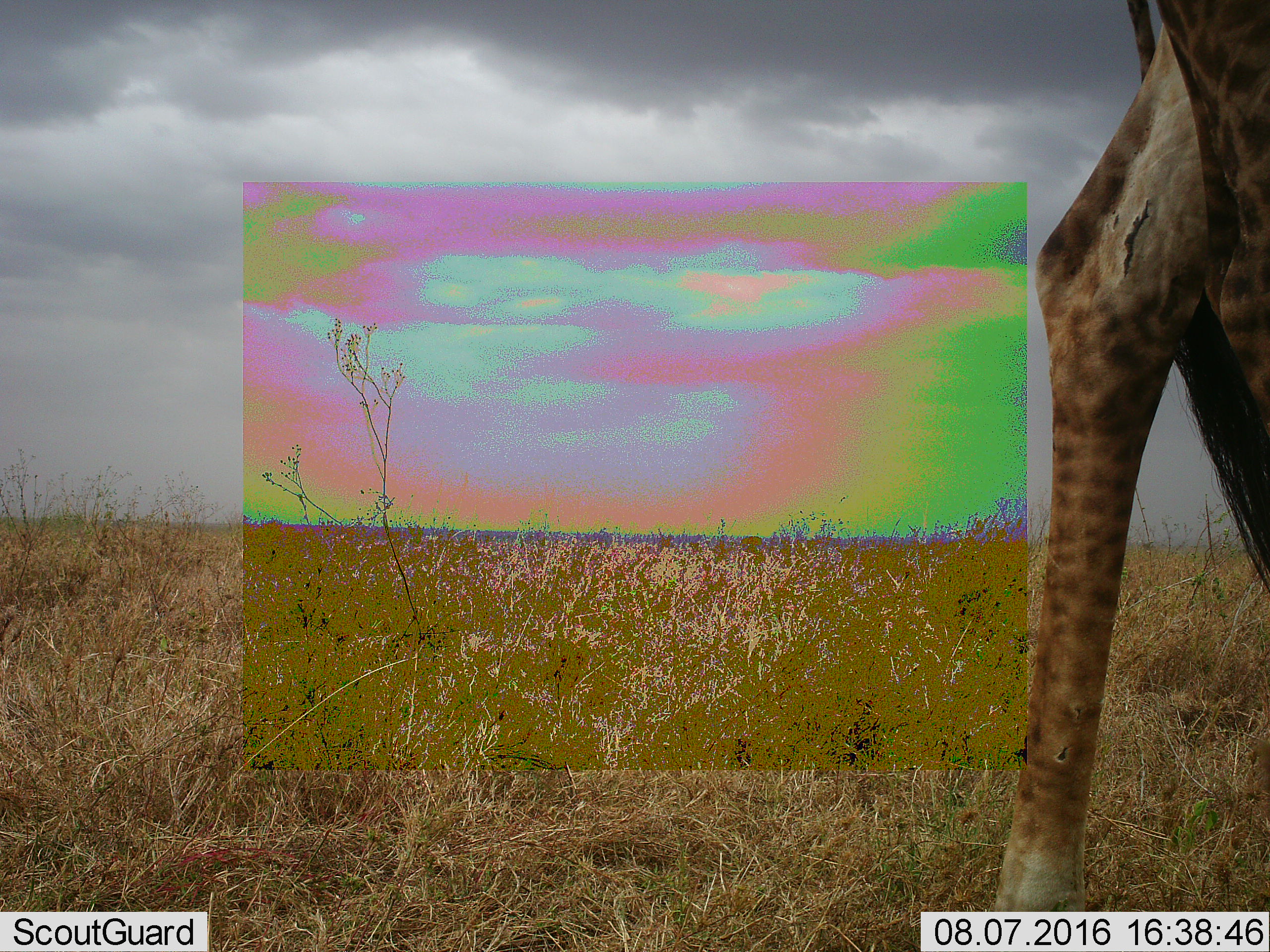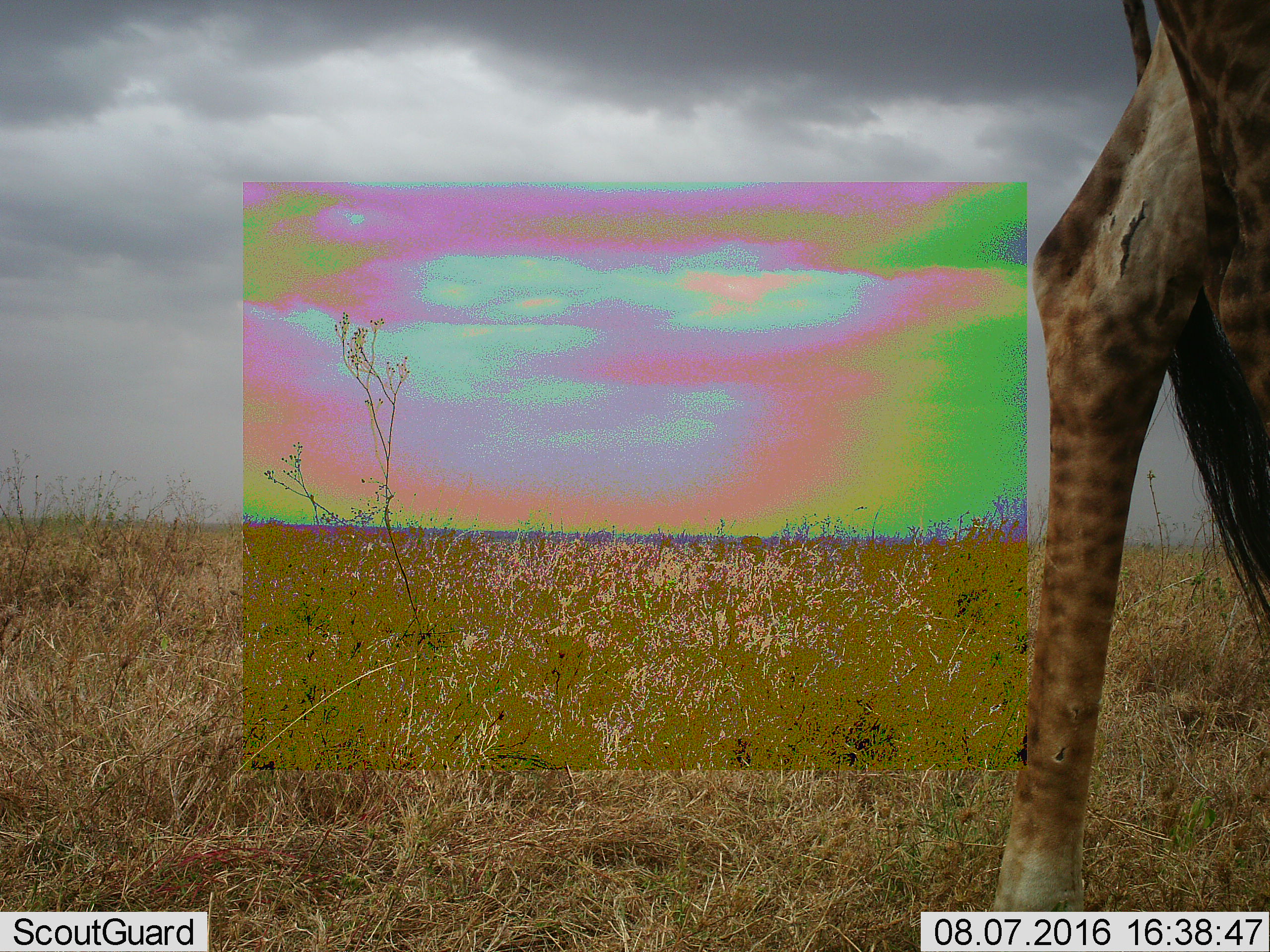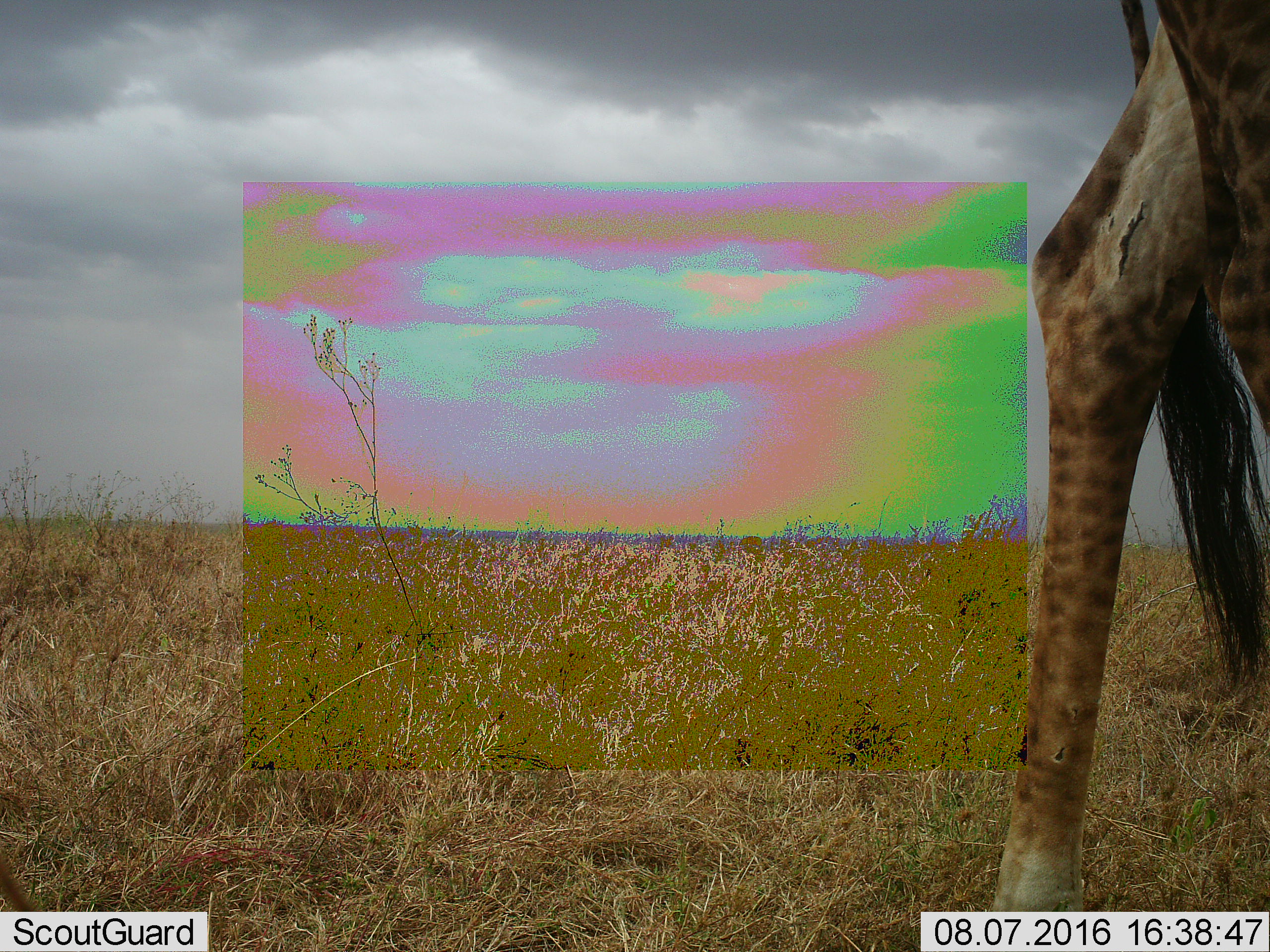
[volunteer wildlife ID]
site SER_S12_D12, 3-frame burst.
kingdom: Animalia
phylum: Chordata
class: Mammalia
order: Artiodactyla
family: Giraffidae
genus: Giraffa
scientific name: Giraffa camelopardalis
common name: giraffe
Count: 1.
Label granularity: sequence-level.